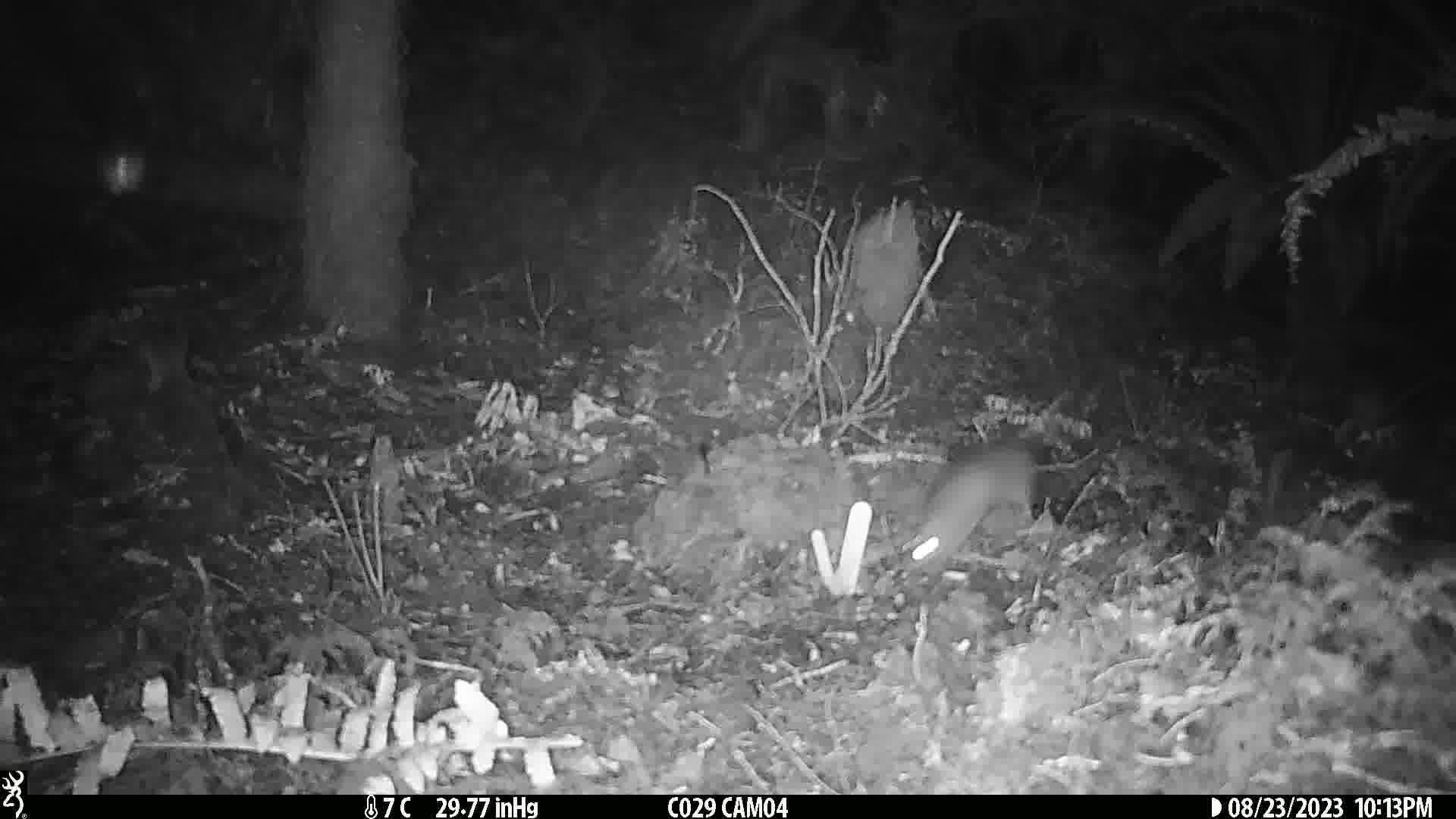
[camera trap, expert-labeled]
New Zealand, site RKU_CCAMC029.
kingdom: Animalia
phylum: Chordata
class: Mammalia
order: Rodentia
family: Muridae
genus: Rattus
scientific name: Rattus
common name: rat